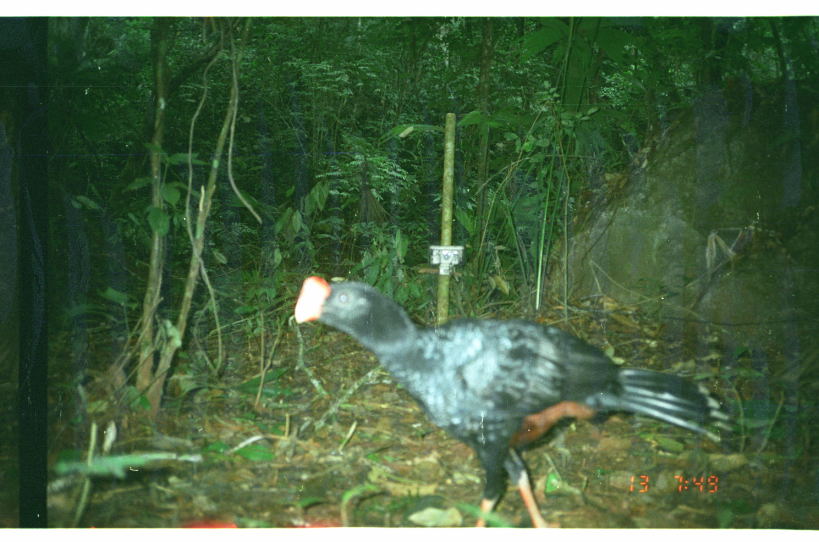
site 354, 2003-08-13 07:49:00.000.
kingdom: Animalia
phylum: Chordata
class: Aves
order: Galliformes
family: Cracidae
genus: Mitu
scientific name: Mitu tuberosum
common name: razor-billed curassow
Mitu tuberosum (razor-billed curassow).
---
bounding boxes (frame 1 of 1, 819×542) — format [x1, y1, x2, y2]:
mitu tuberosum: [290, 272, 737, 529]